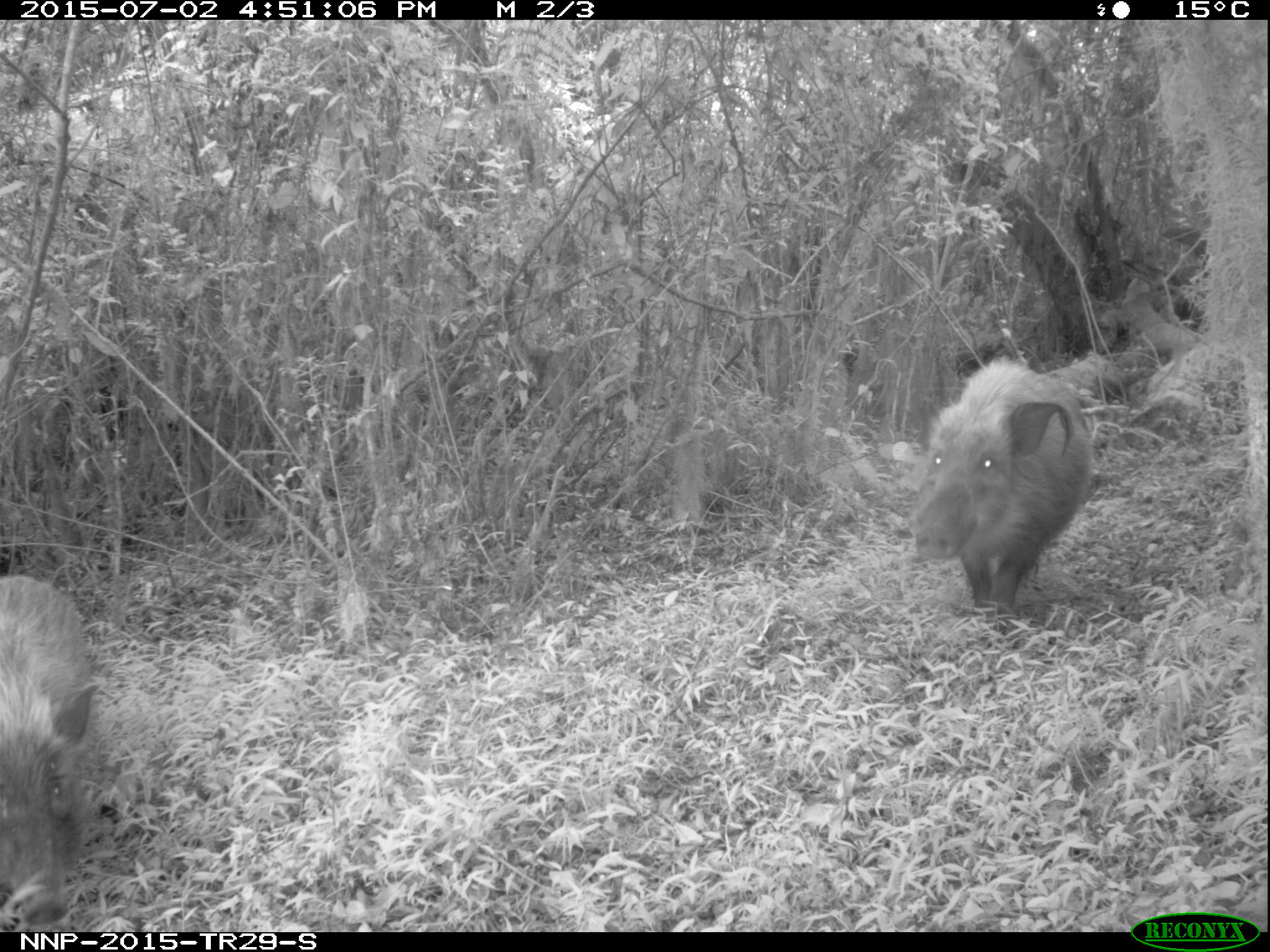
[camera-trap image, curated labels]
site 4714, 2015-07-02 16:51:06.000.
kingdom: Animalia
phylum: Chordata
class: Mammalia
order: Artiodactyla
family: Suidae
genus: Potamochoerus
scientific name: Potamochoerus larvatus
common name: bushpig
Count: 2.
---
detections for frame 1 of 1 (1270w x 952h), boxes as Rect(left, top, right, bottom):
potamochoerus larvatus: Rect(904, 355, 1098, 635); Rect(2, 568, 111, 932)